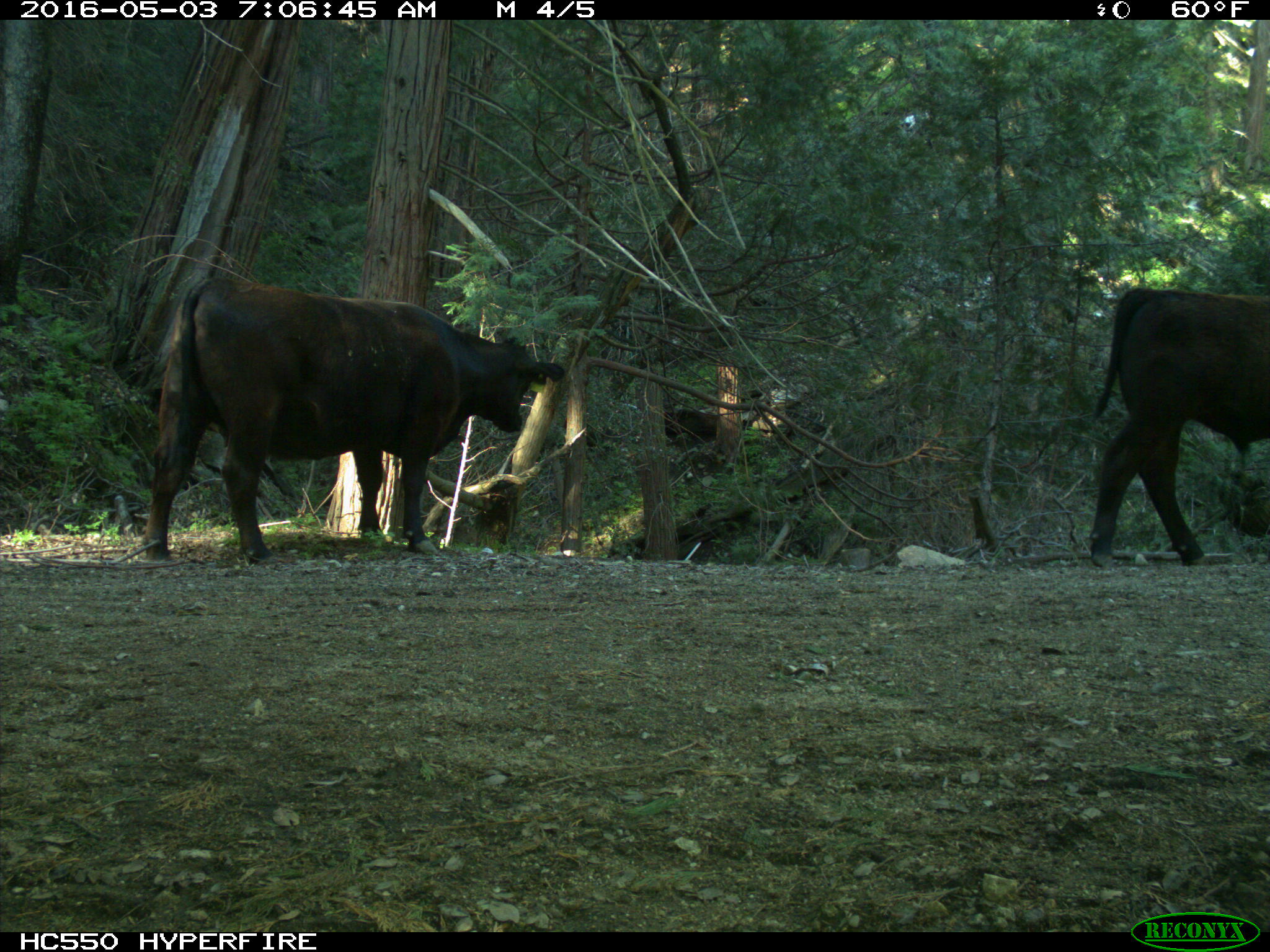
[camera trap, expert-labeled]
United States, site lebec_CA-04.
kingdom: Animalia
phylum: Chordata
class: Mammalia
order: Artiodactyla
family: Bovidae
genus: Bos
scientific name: Bos taurus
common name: domestic cow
Bos taurus (domestic cow).